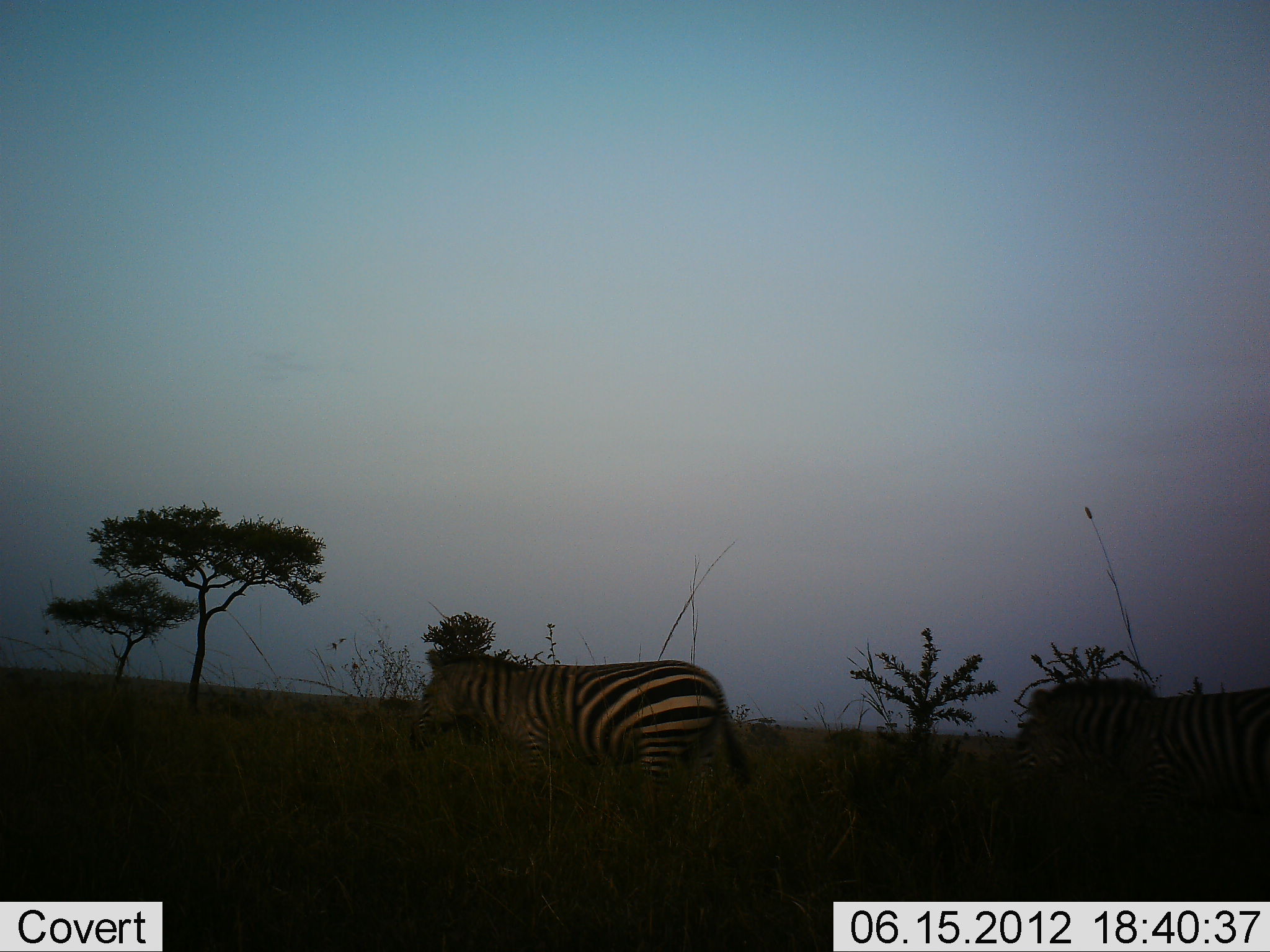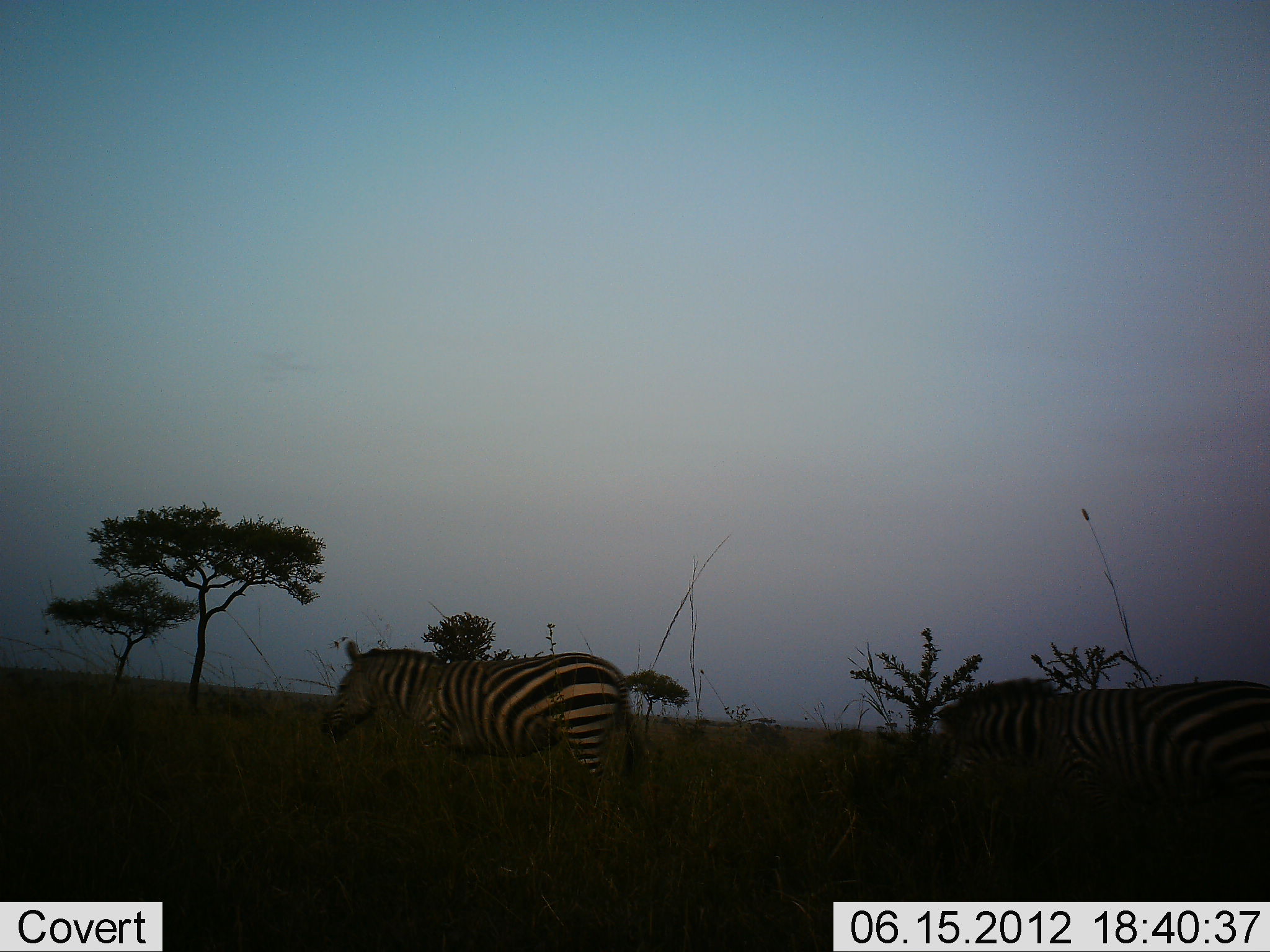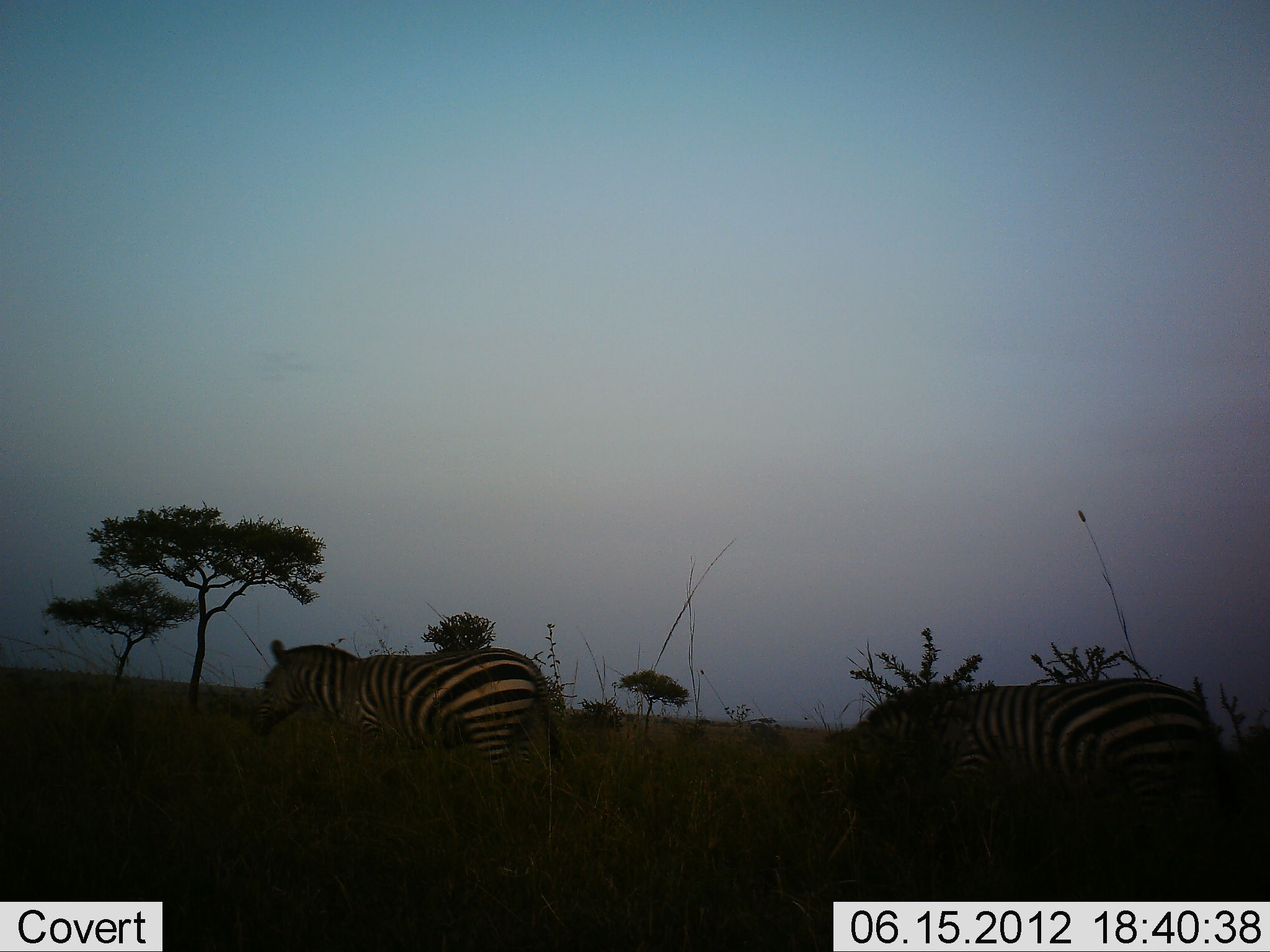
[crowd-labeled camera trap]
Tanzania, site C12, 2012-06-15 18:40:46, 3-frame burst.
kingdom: Animalia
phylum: Chordata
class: Mammalia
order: Perissodactyla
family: Equidae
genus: Equus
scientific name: Equus quagga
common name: plains zebra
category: zebra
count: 2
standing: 9%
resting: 0%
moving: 91%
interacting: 0%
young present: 0%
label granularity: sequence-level